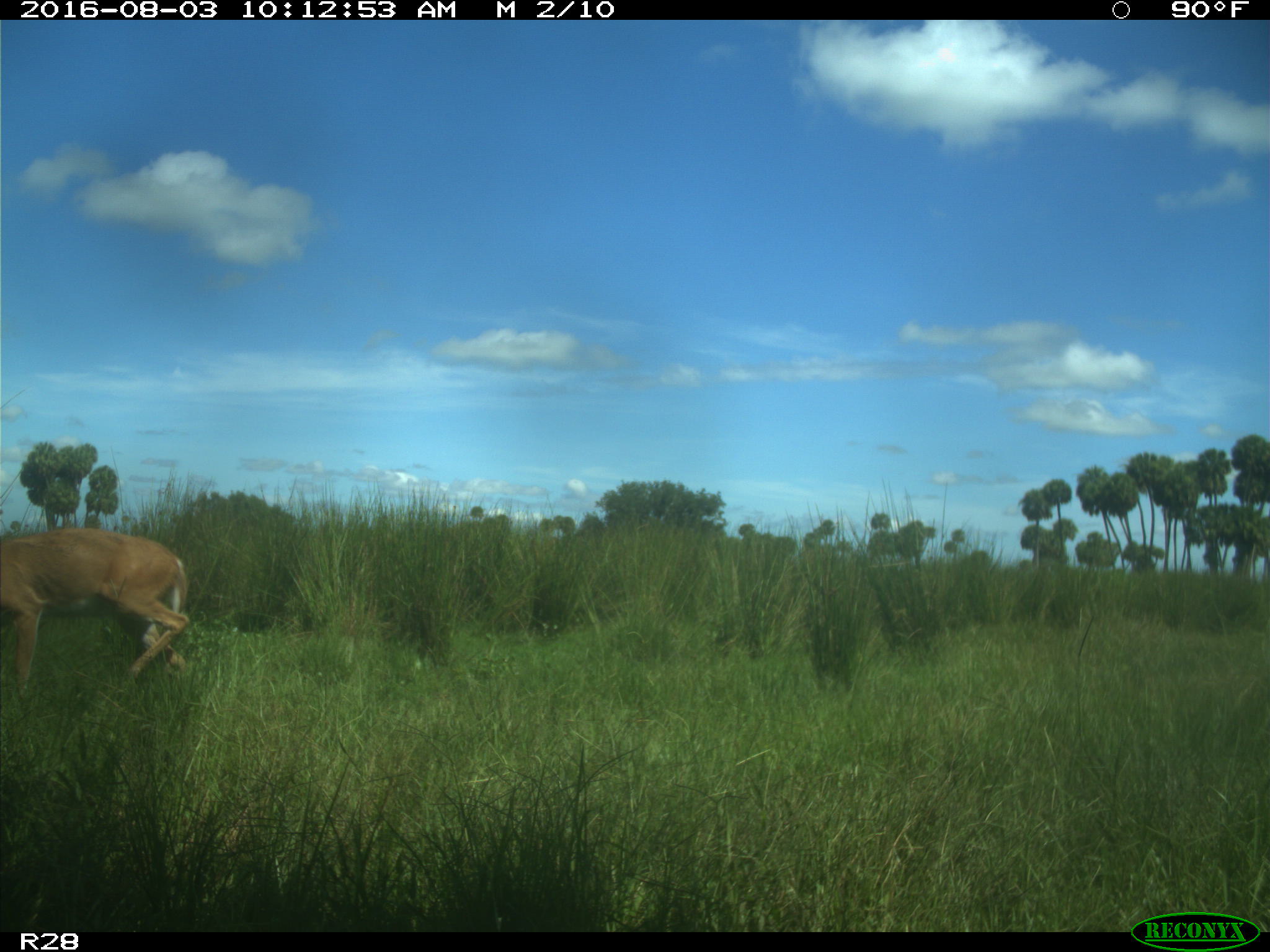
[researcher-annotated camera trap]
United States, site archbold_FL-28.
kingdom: Animalia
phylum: Chordata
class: Mammalia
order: Artiodactyla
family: Cervidae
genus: Odocoileus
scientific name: Odocoileus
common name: deer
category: unidentified deer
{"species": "unidentified deer (deer) (Odocoileus)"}